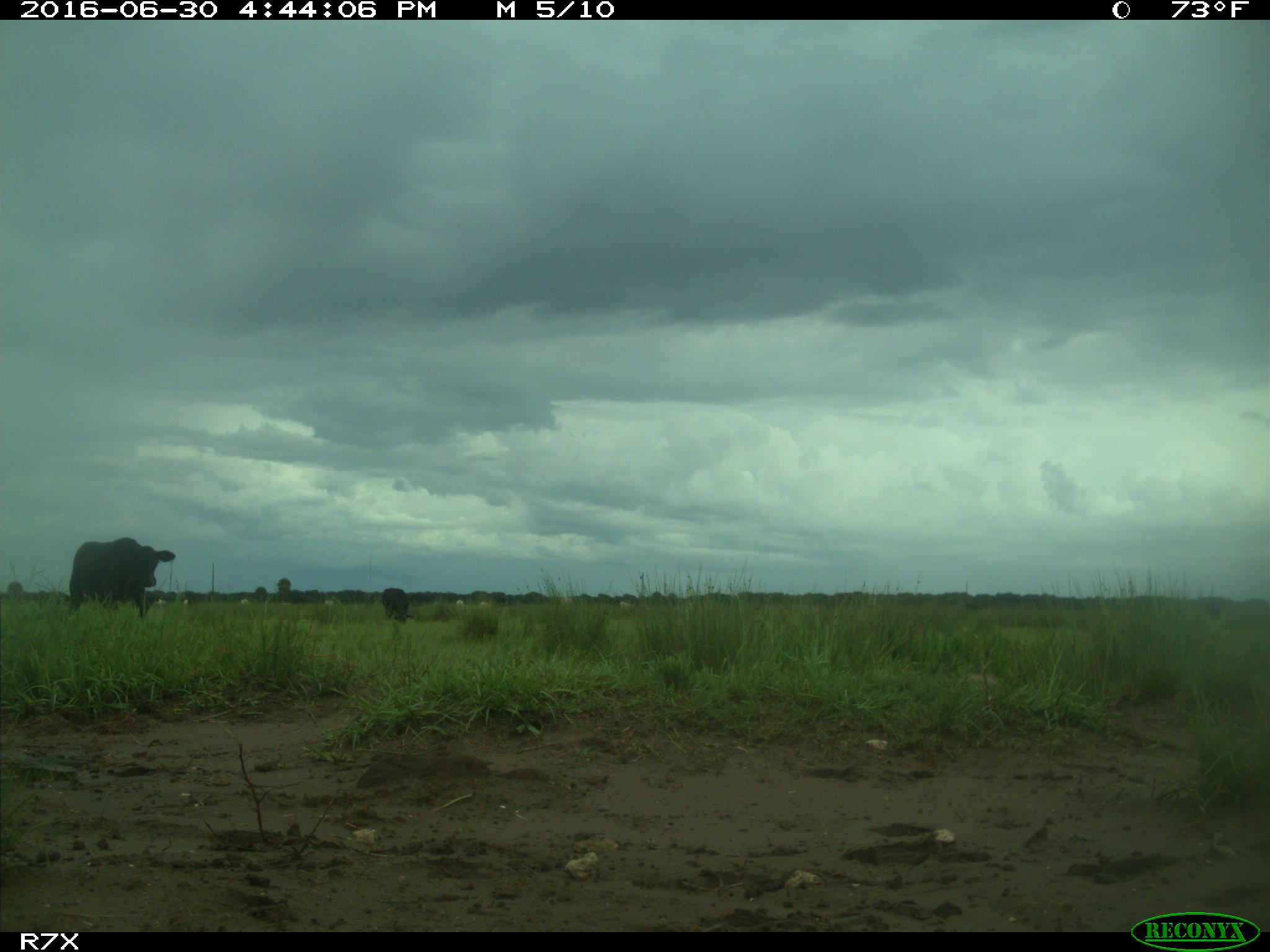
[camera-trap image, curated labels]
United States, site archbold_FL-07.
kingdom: Animalia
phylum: Chordata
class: Mammalia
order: Artiodactyla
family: Bovidae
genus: Bos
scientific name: Bos taurus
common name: domestic cow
Bos taurus (domestic cow).